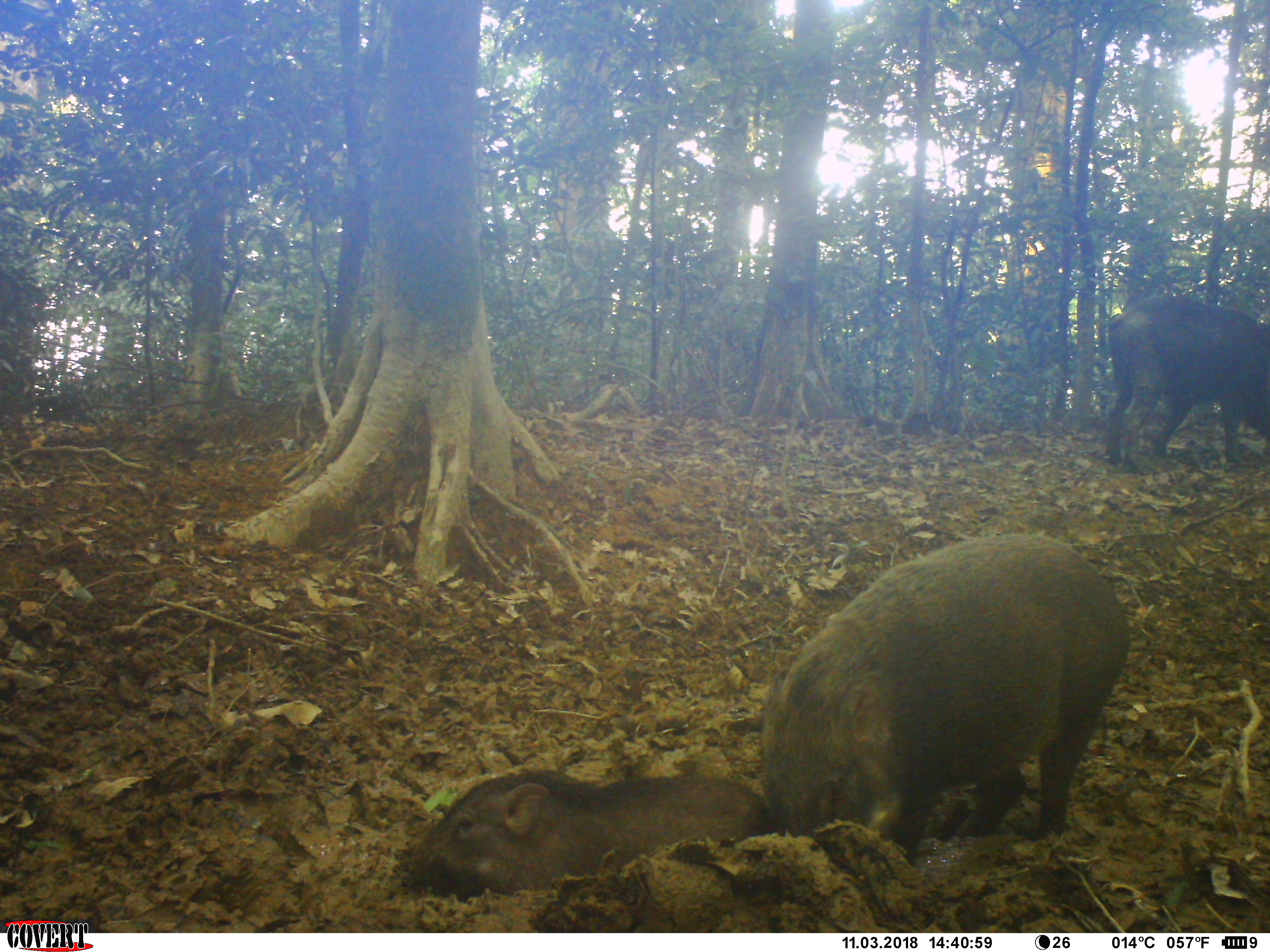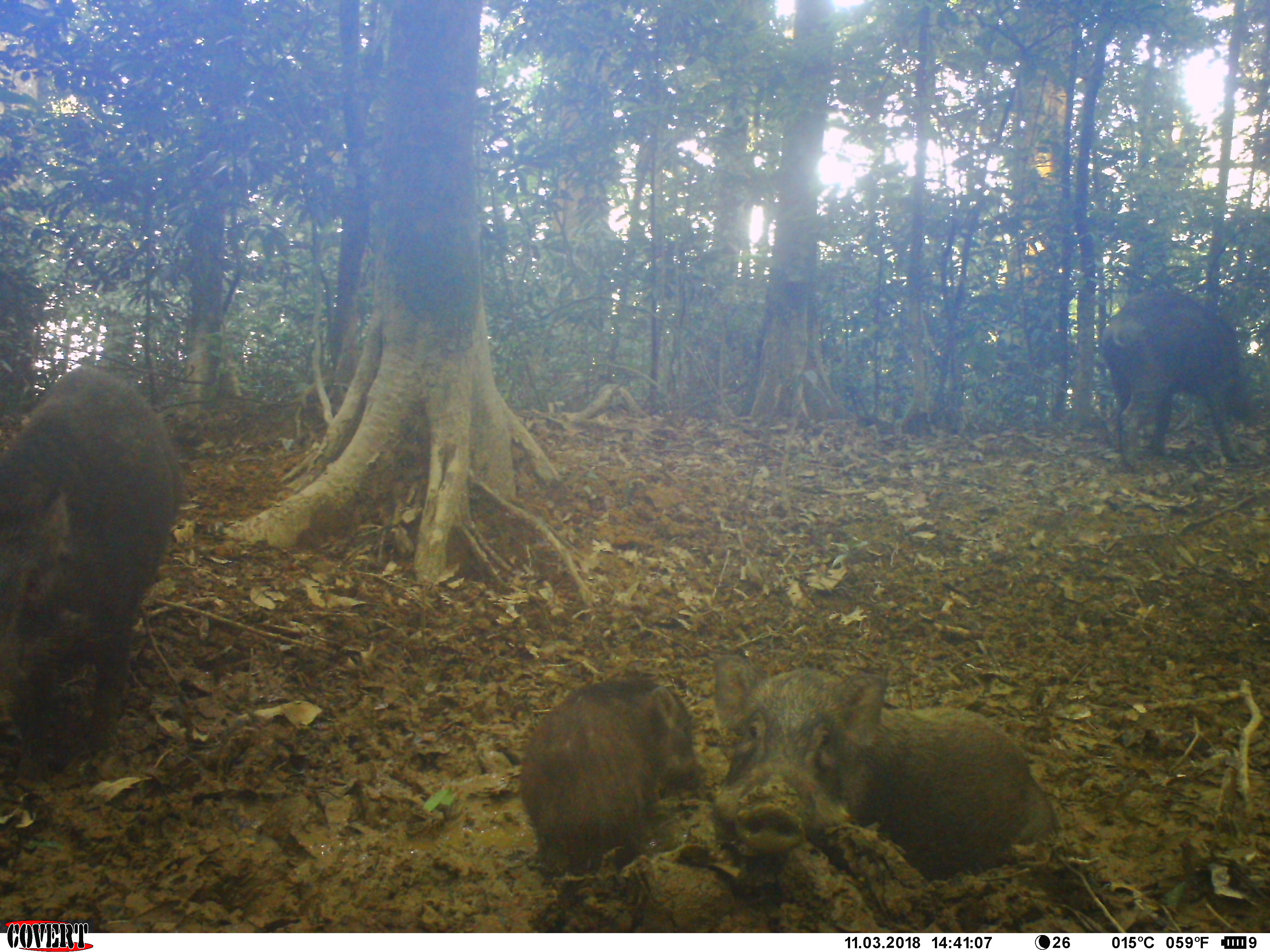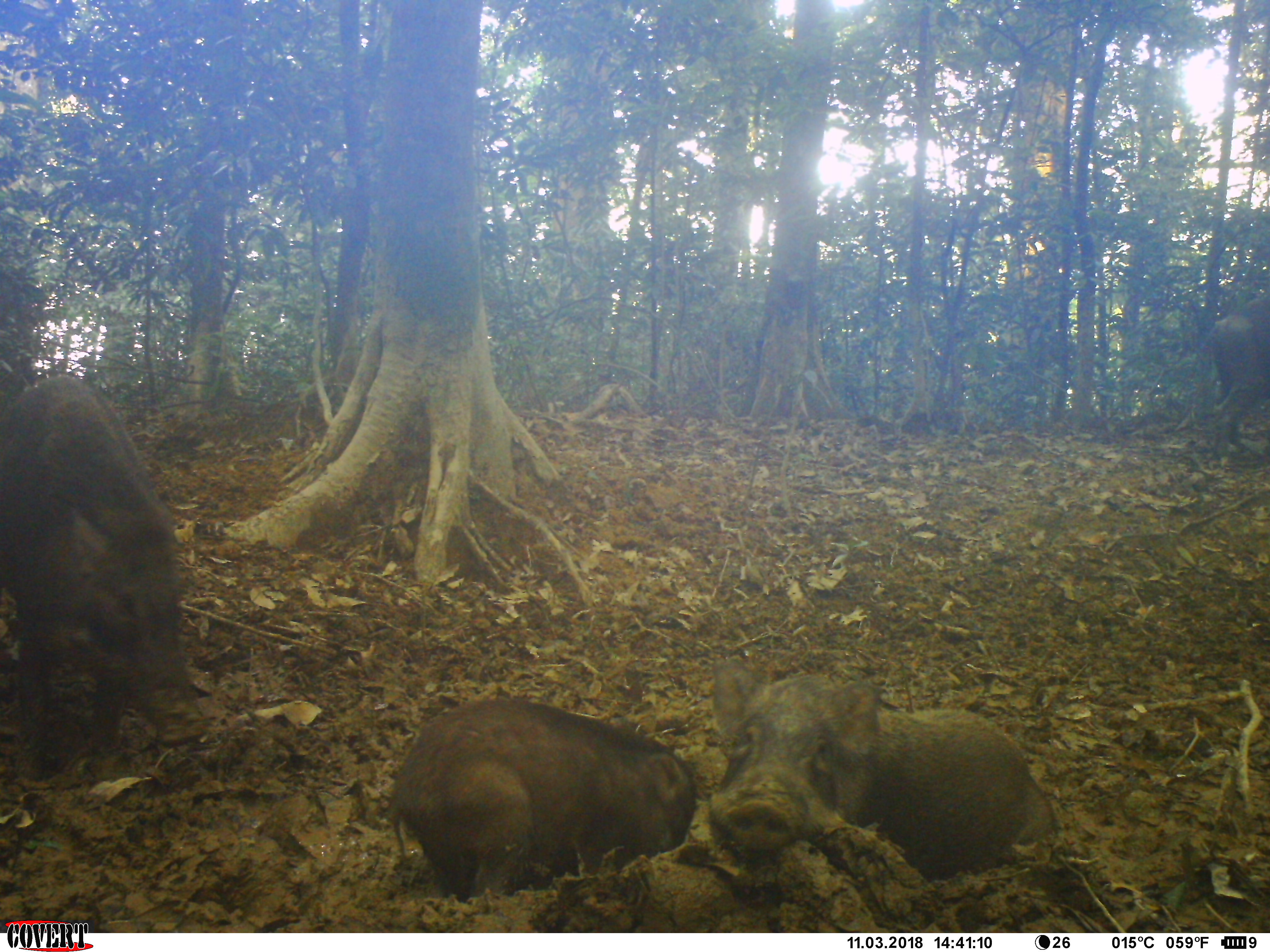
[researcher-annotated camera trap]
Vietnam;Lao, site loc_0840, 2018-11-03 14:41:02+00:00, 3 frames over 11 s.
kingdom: Animalia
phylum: Chordata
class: Mammalia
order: Artiodactyla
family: Suidae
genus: Sus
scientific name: Sus scrofa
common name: eurasian wild pig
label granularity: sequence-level